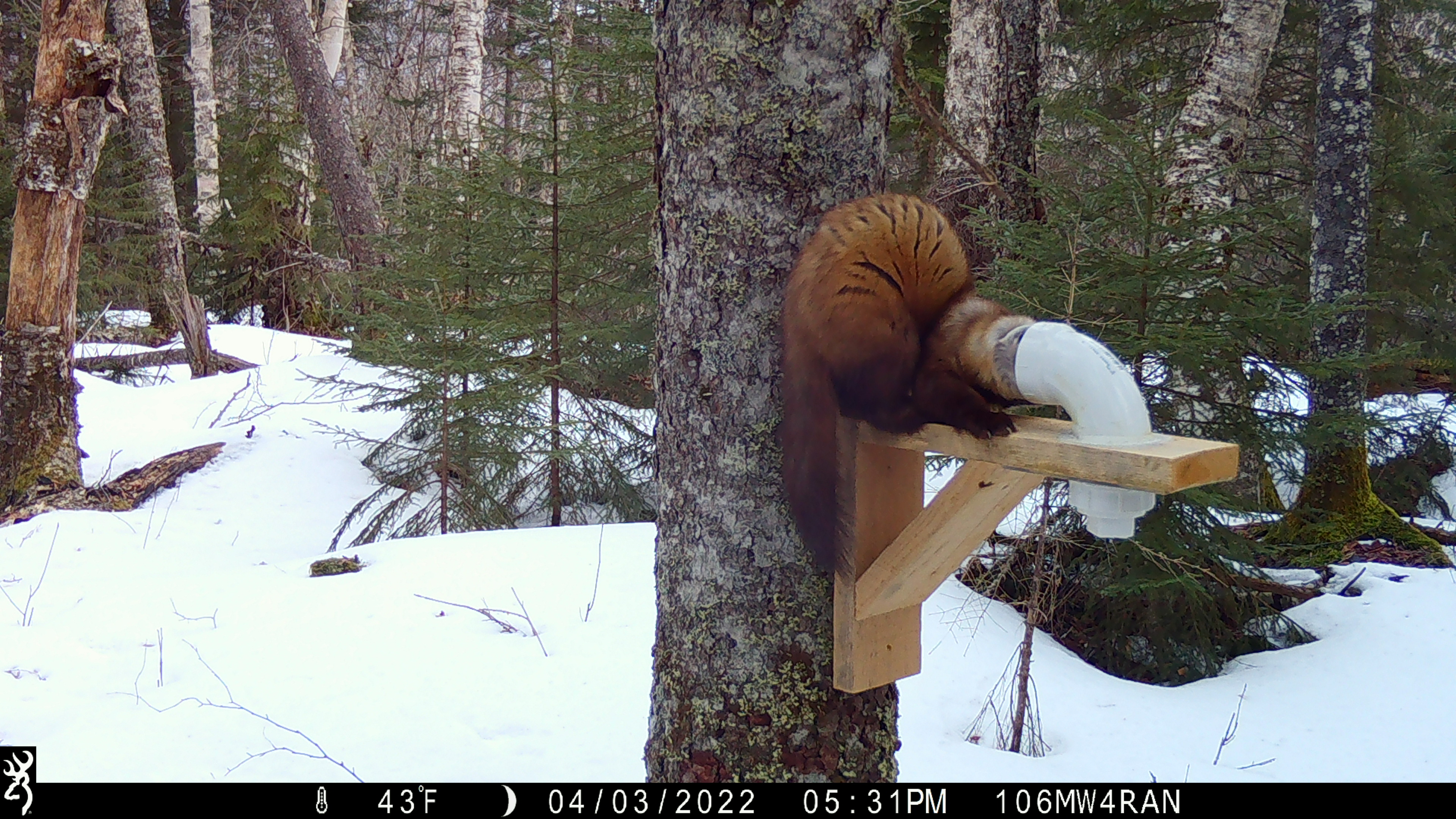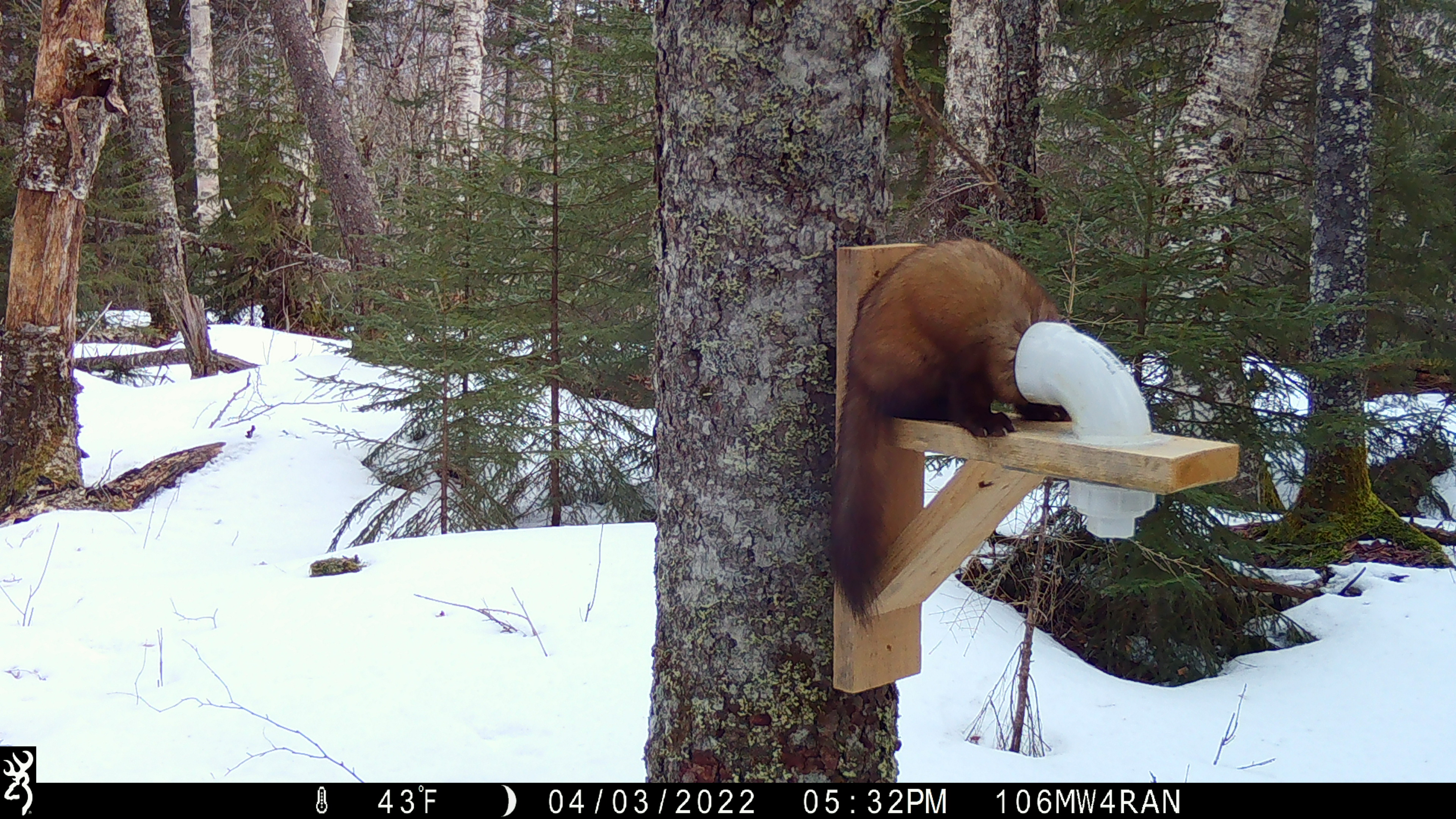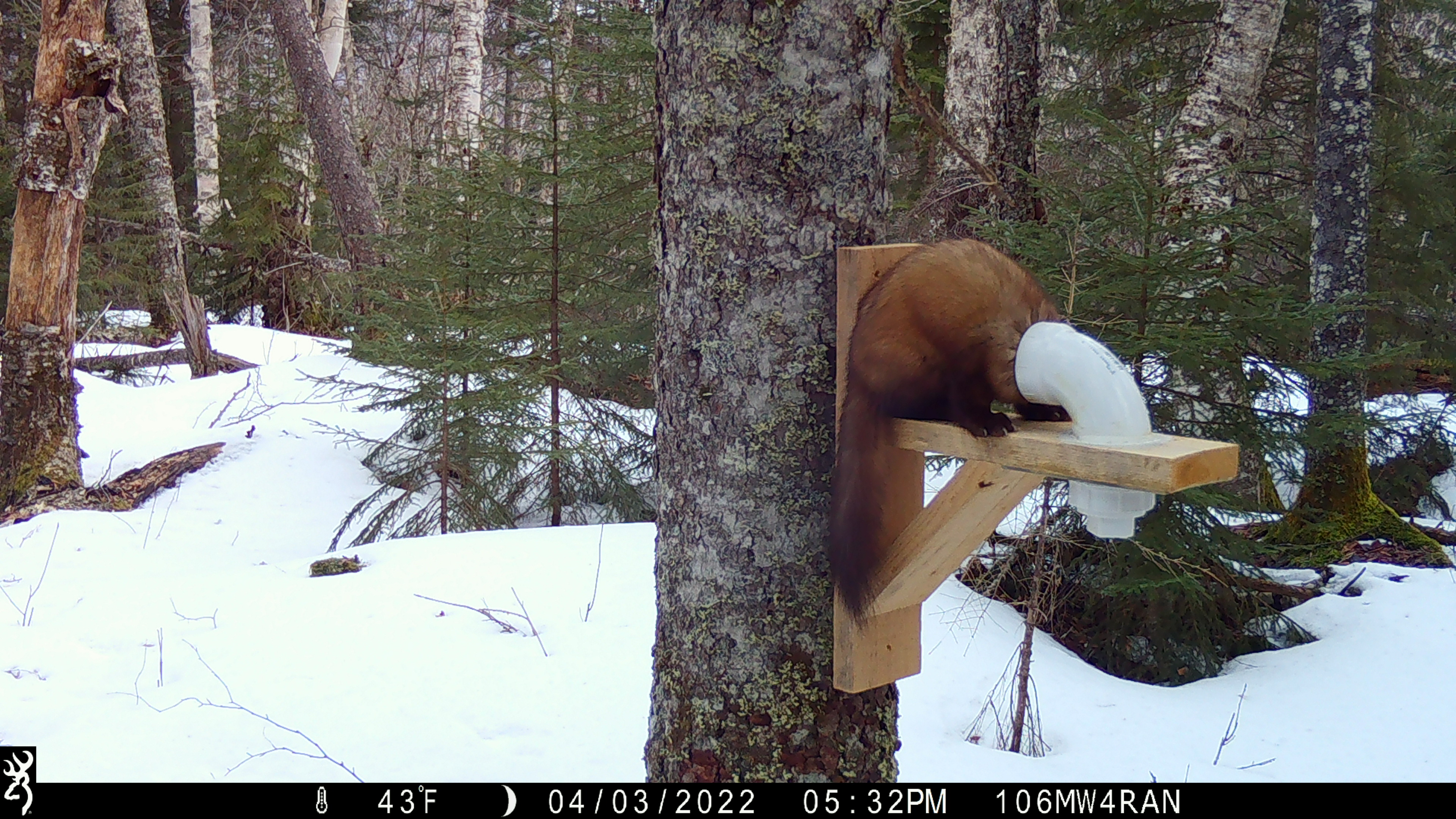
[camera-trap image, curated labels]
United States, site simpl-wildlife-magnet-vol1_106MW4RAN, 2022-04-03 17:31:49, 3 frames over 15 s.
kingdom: Animalia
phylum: Chordata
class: Mammalia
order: Carnivora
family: Mustelidae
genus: Martes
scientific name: Martes americana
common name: american marten